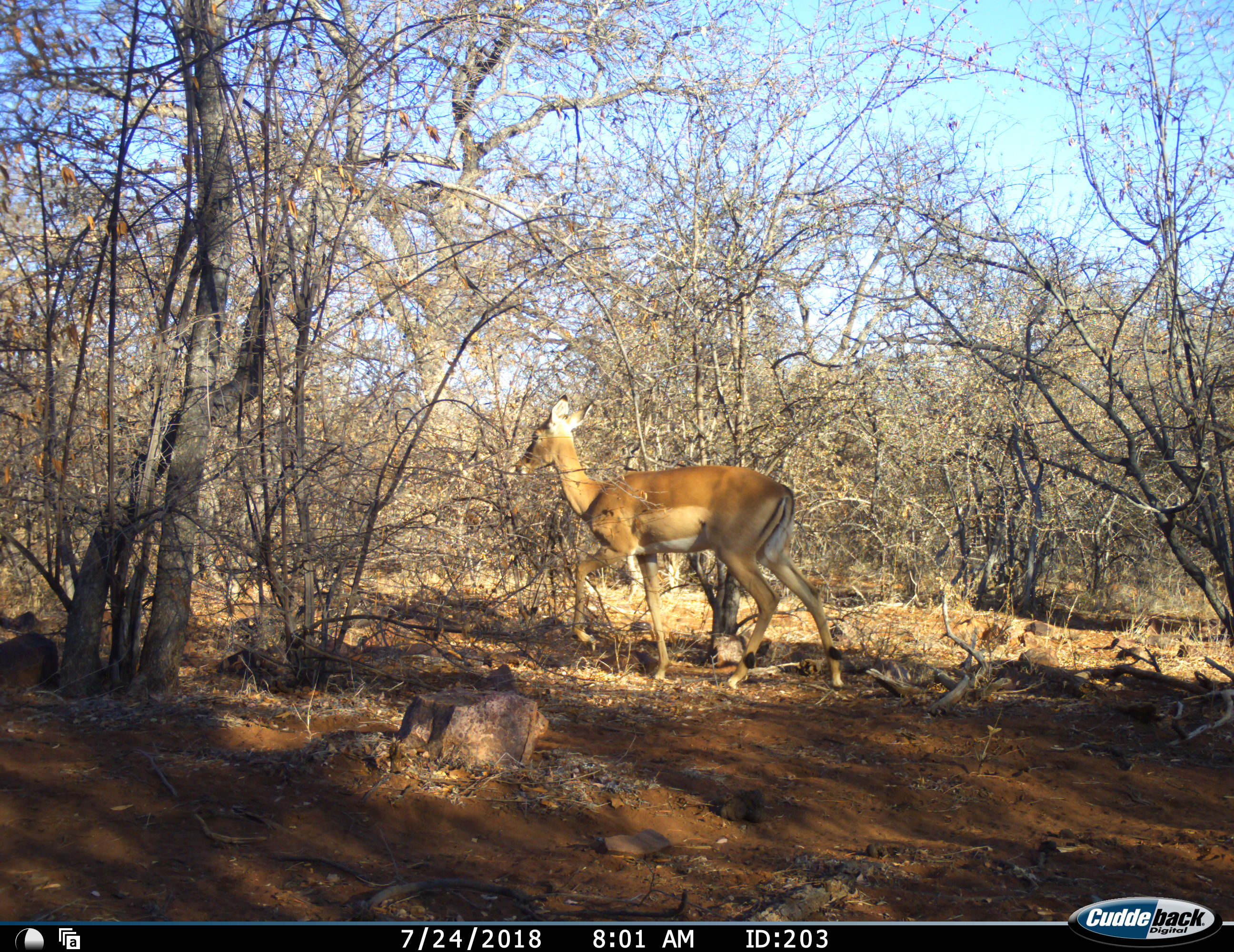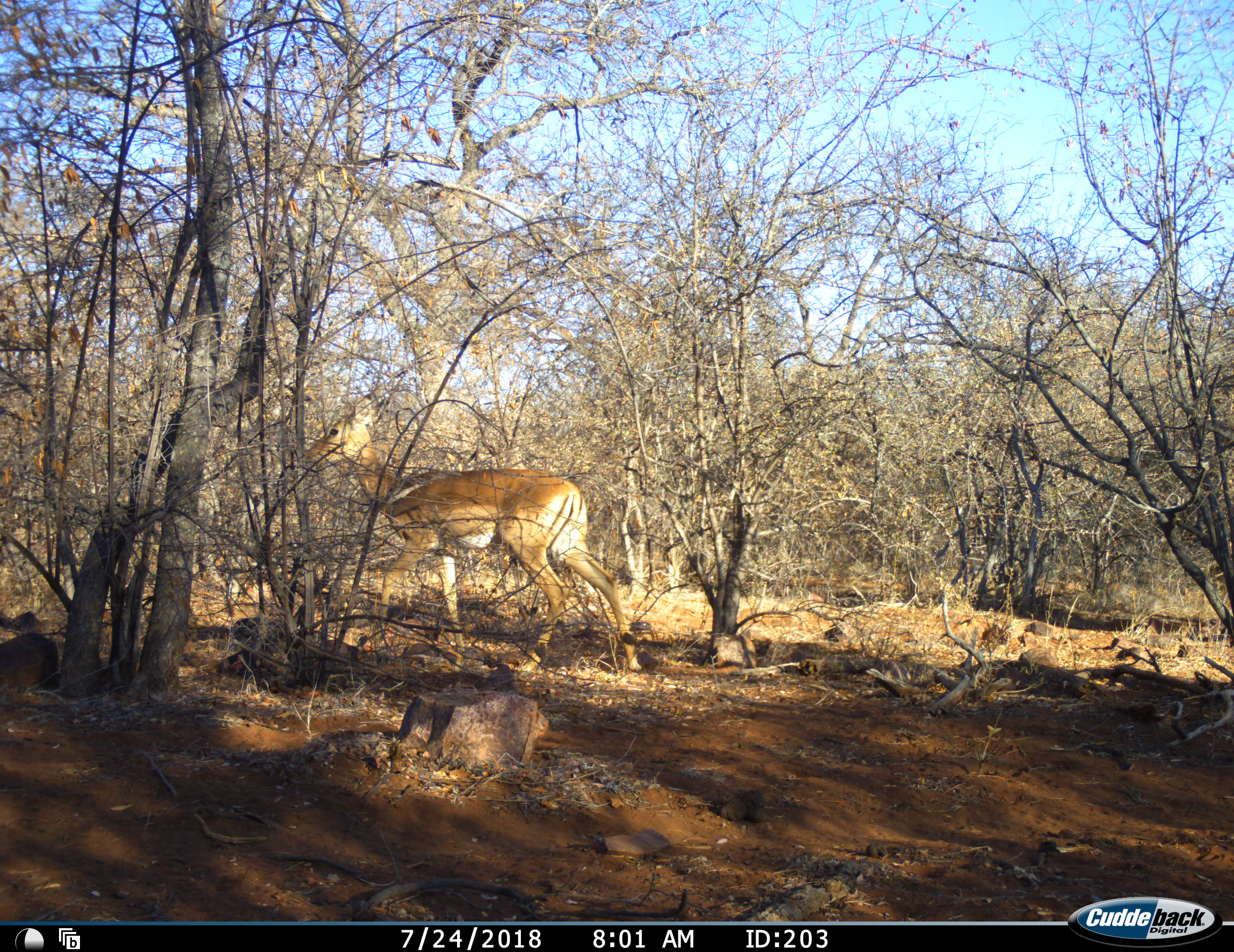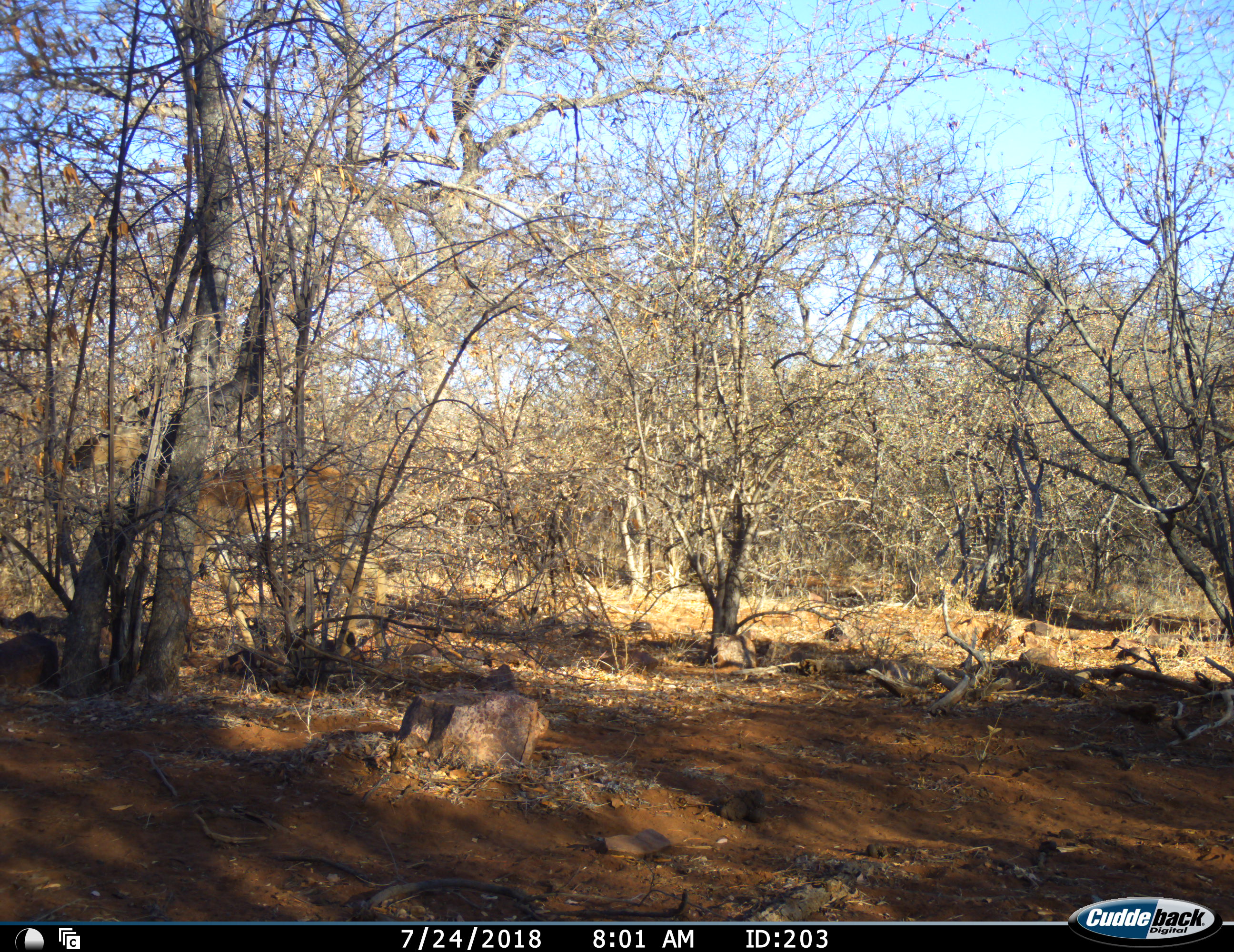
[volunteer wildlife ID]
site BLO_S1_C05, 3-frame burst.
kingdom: Animalia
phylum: Chordata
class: Mammalia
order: Artiodactyla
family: Bovidae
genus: Aepyceros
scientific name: Aepyceros melampus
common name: impala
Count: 1.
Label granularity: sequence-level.